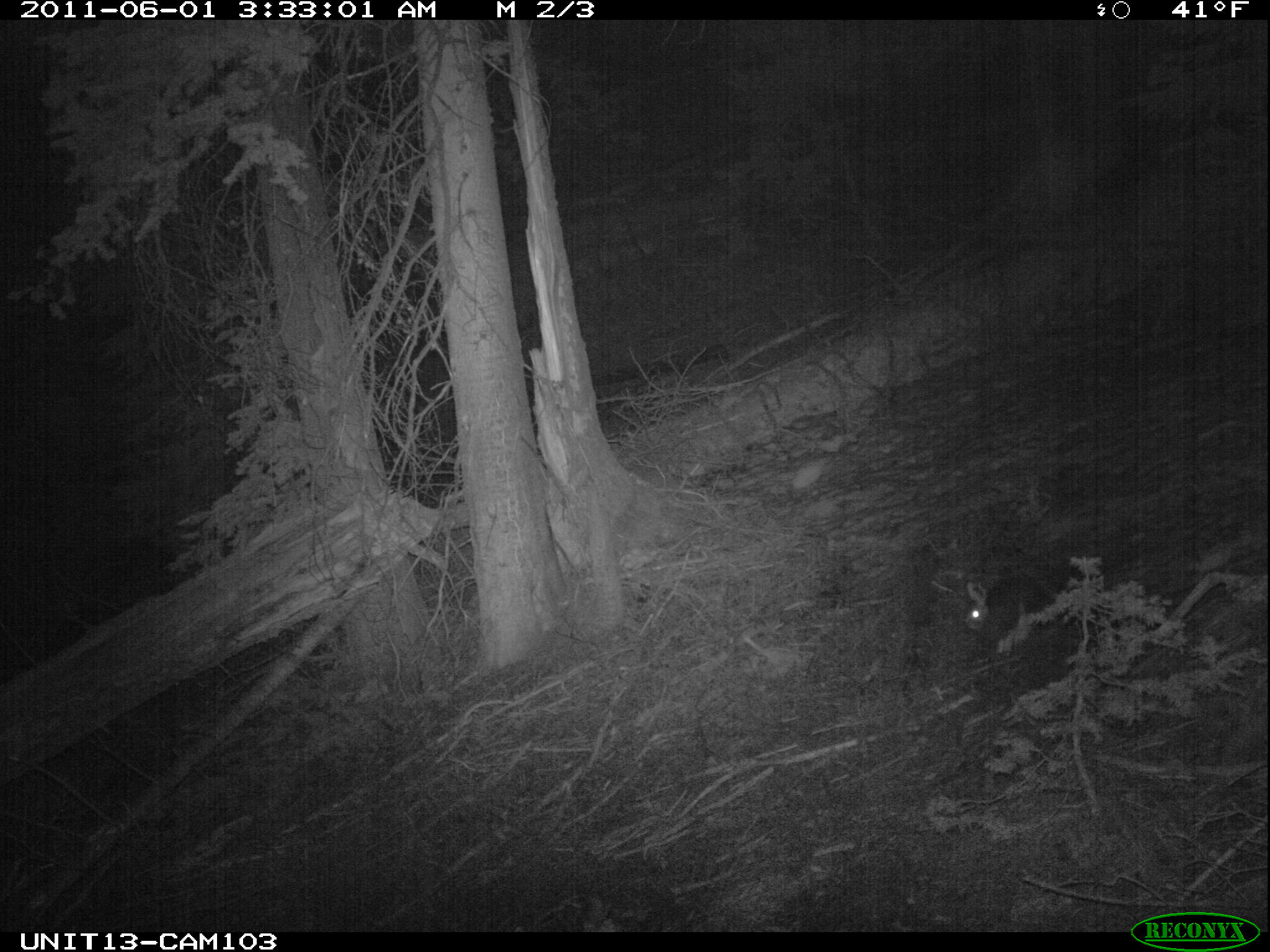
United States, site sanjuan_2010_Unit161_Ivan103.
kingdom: Animalia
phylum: Chordata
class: Mammalia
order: Lagomorpha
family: Leporidae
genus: Lepus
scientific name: Lepus americanus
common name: snowshoe hare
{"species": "Lepus americanus (snowshoe hare)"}